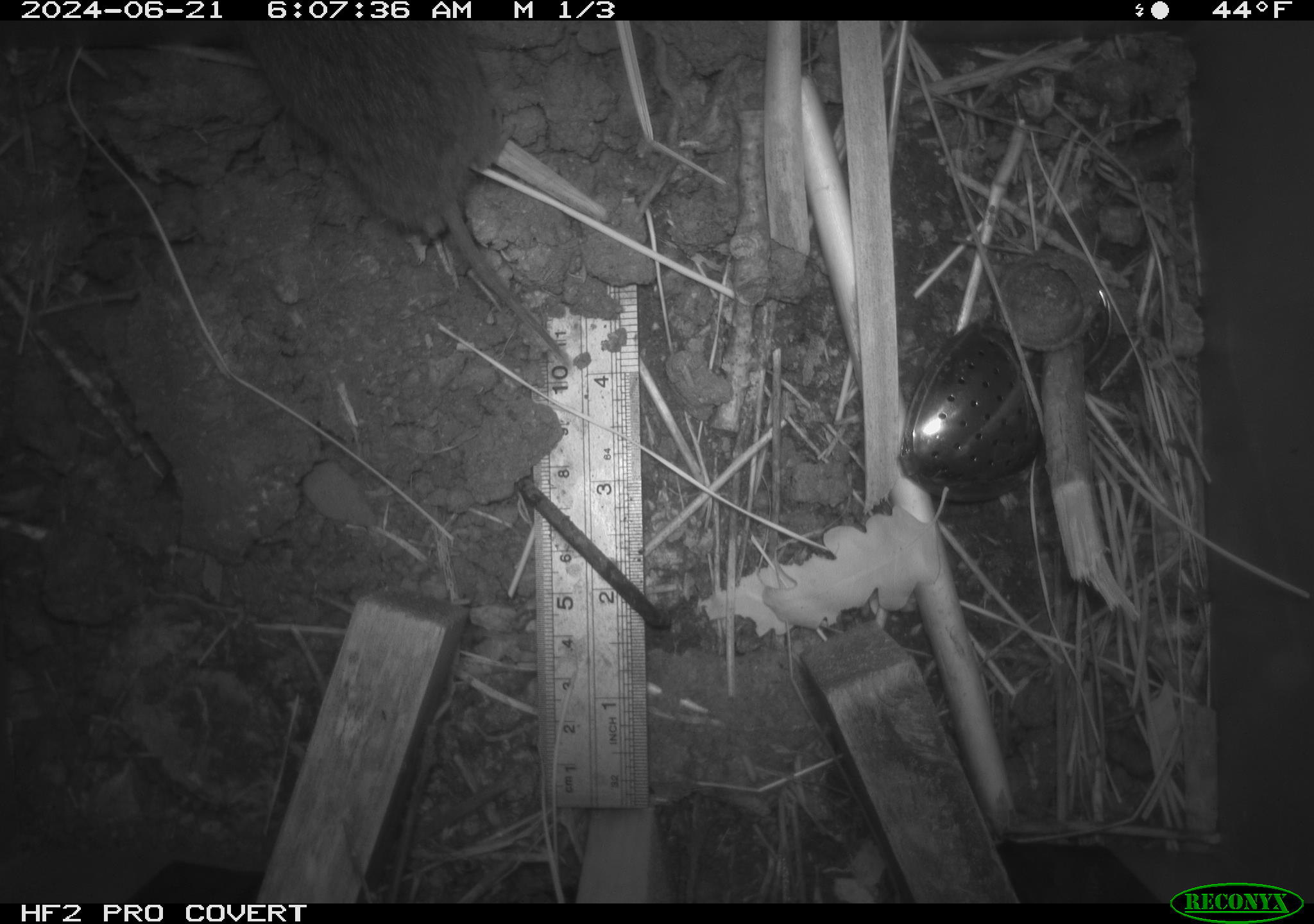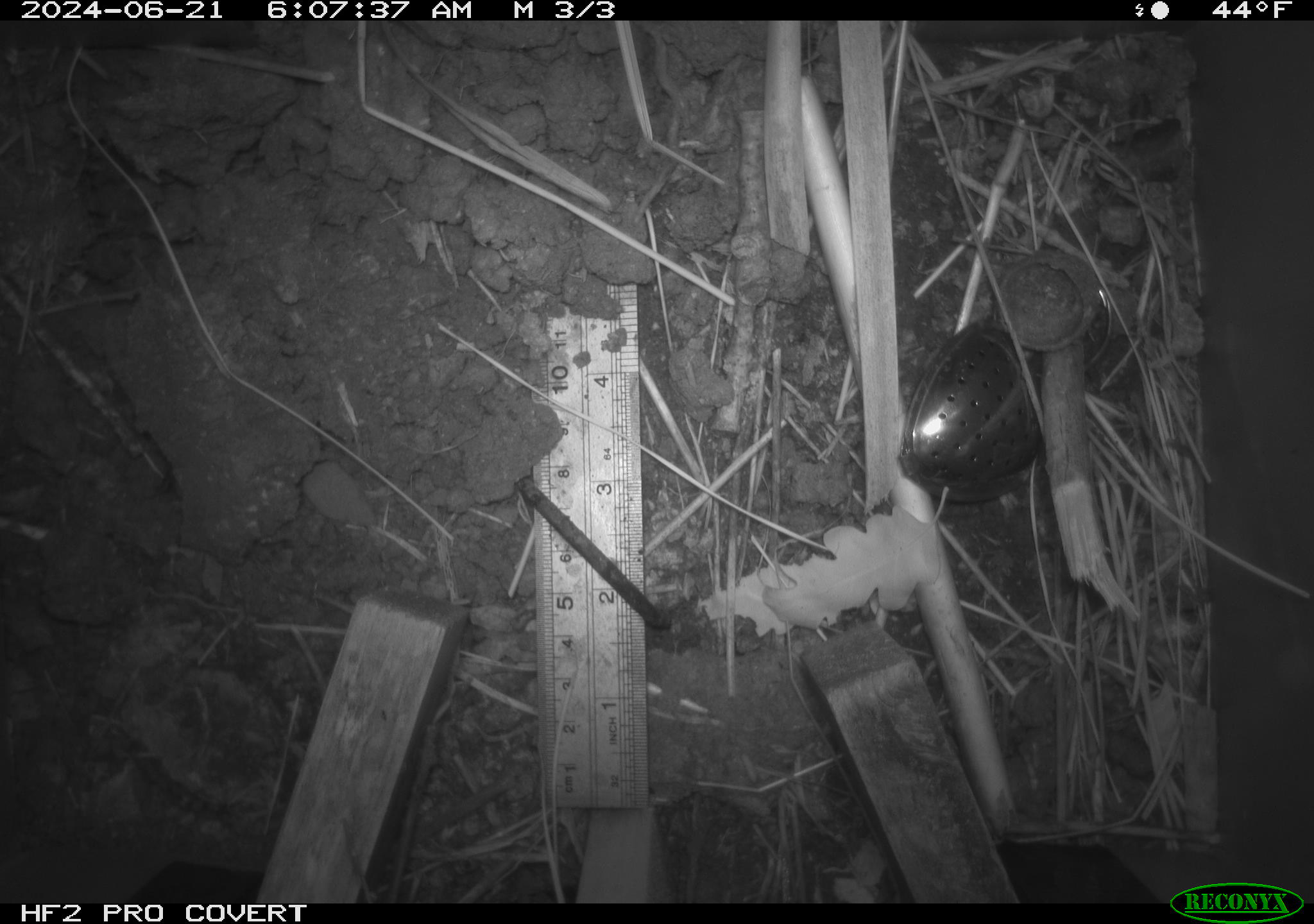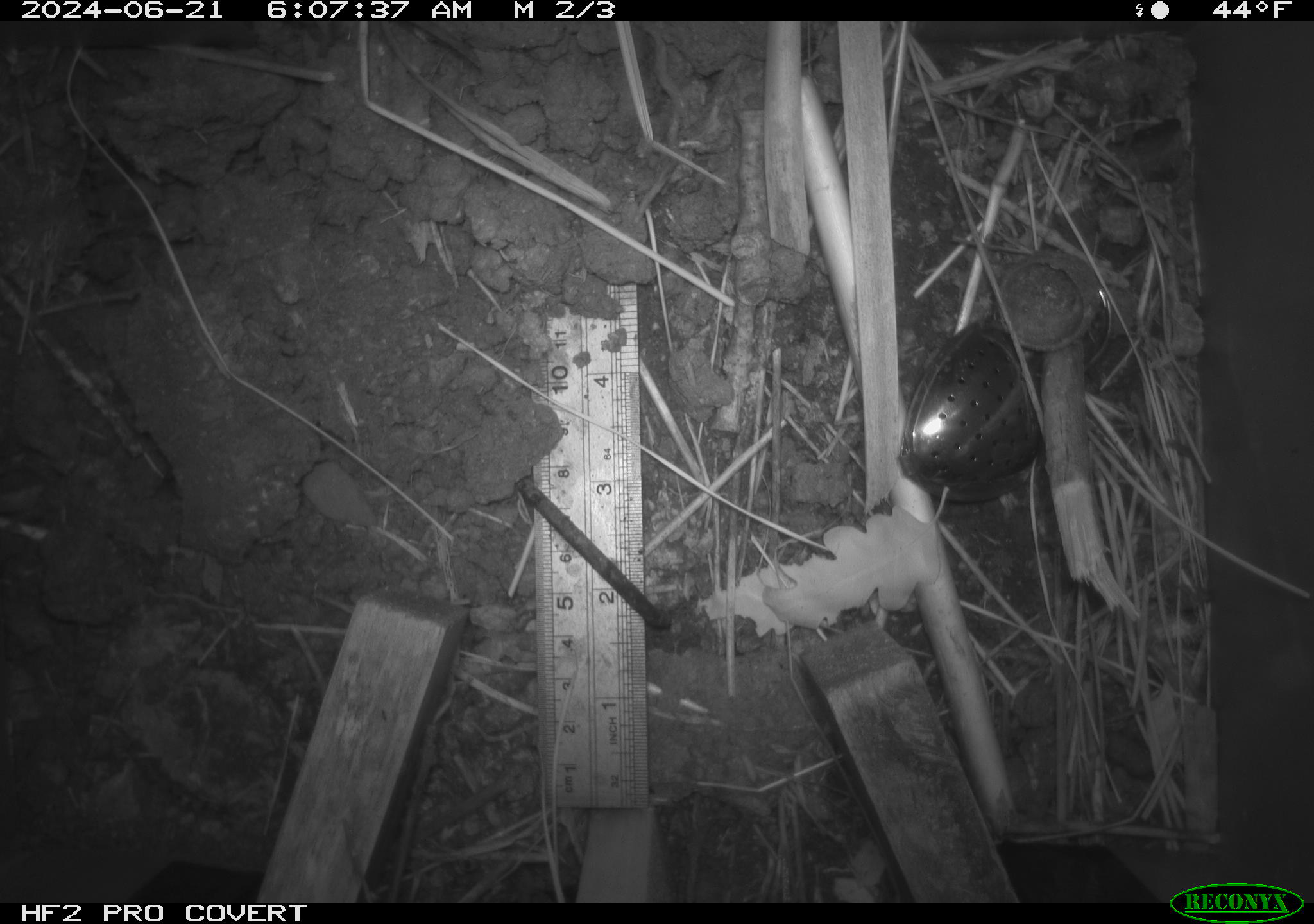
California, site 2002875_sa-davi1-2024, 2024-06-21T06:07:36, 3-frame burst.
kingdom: Animalia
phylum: Chordata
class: Mammalia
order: Rodentia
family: Cricetidae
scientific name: Arvicolinae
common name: voles, lemmings, and muskrats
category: arvicolinae subfamily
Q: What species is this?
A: Arvicolinae subfamily (voles, lemmings, and muskrats) (Arvicolinae).